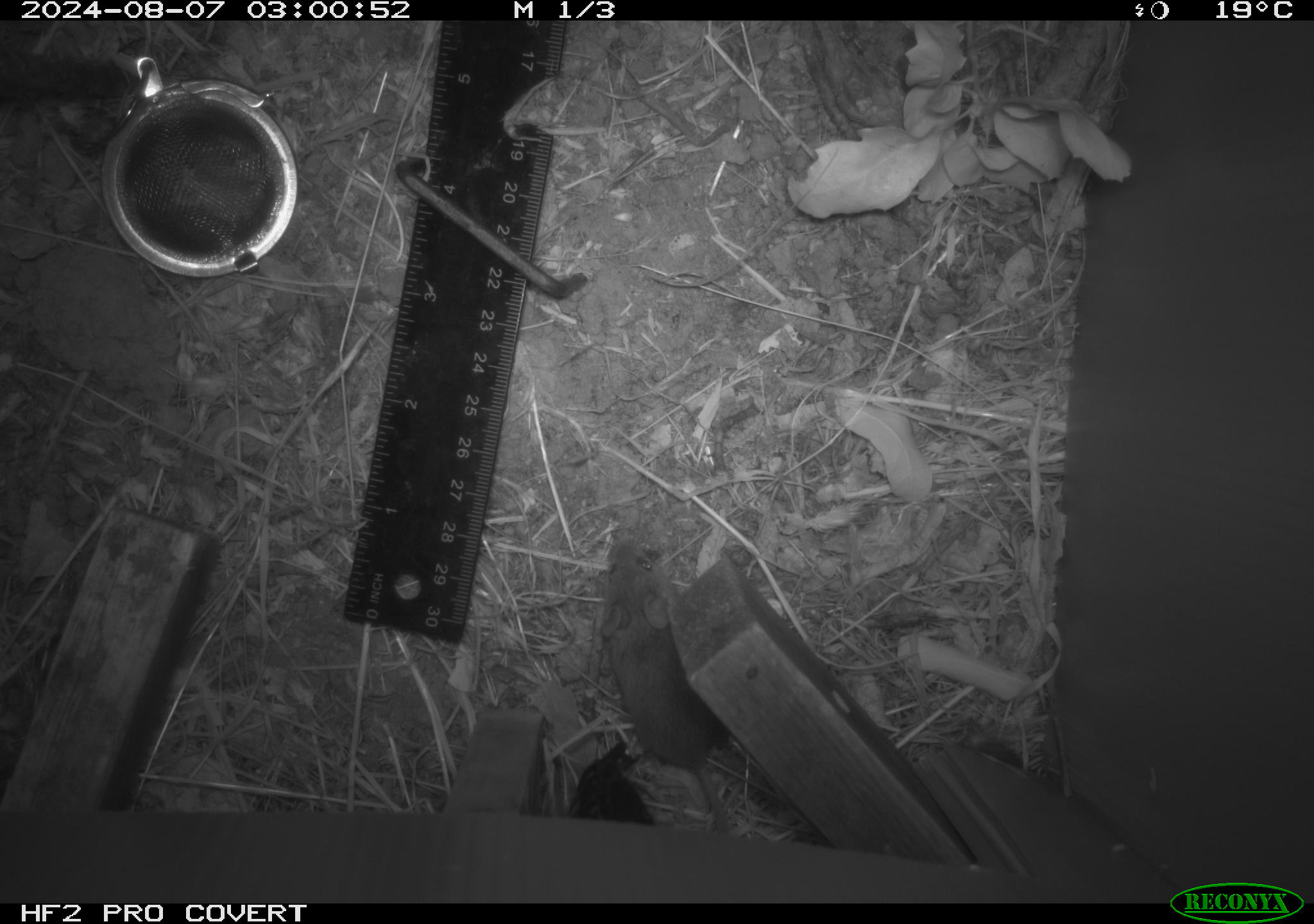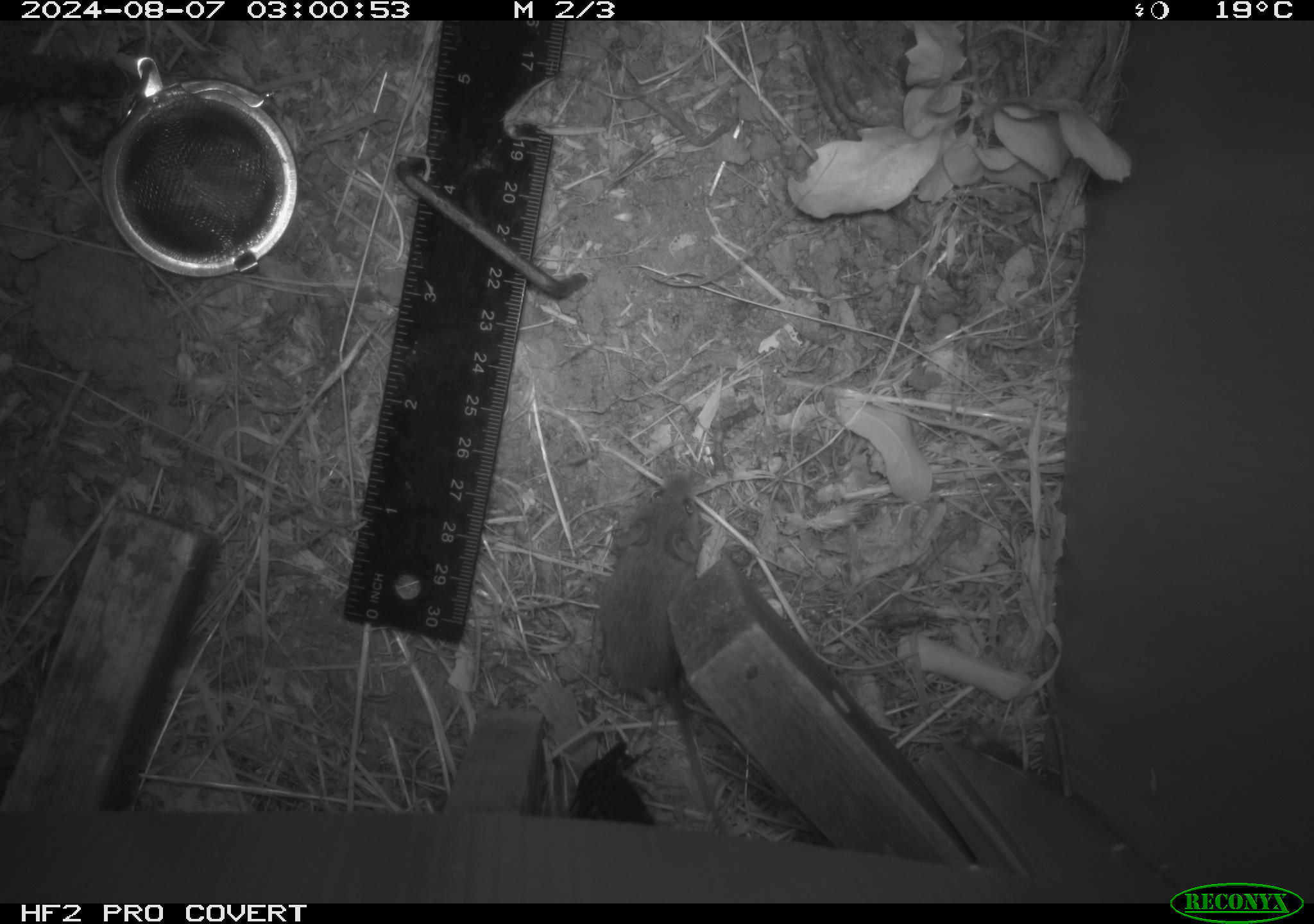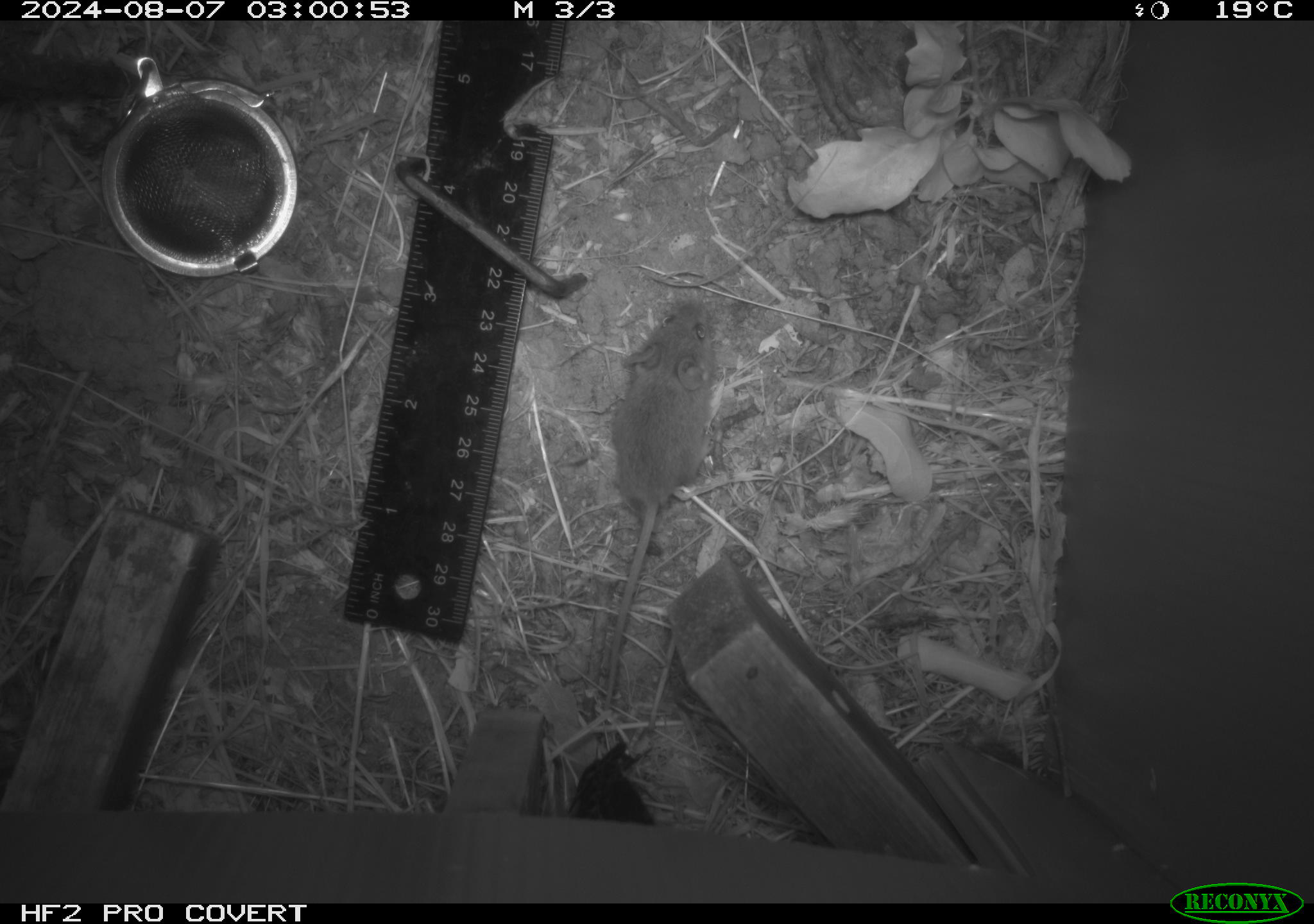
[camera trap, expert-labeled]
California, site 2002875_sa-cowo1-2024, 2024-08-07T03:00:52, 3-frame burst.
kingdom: Animalia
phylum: Chordata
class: Mammalia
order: Rodentia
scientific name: Rodentia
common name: mouse species